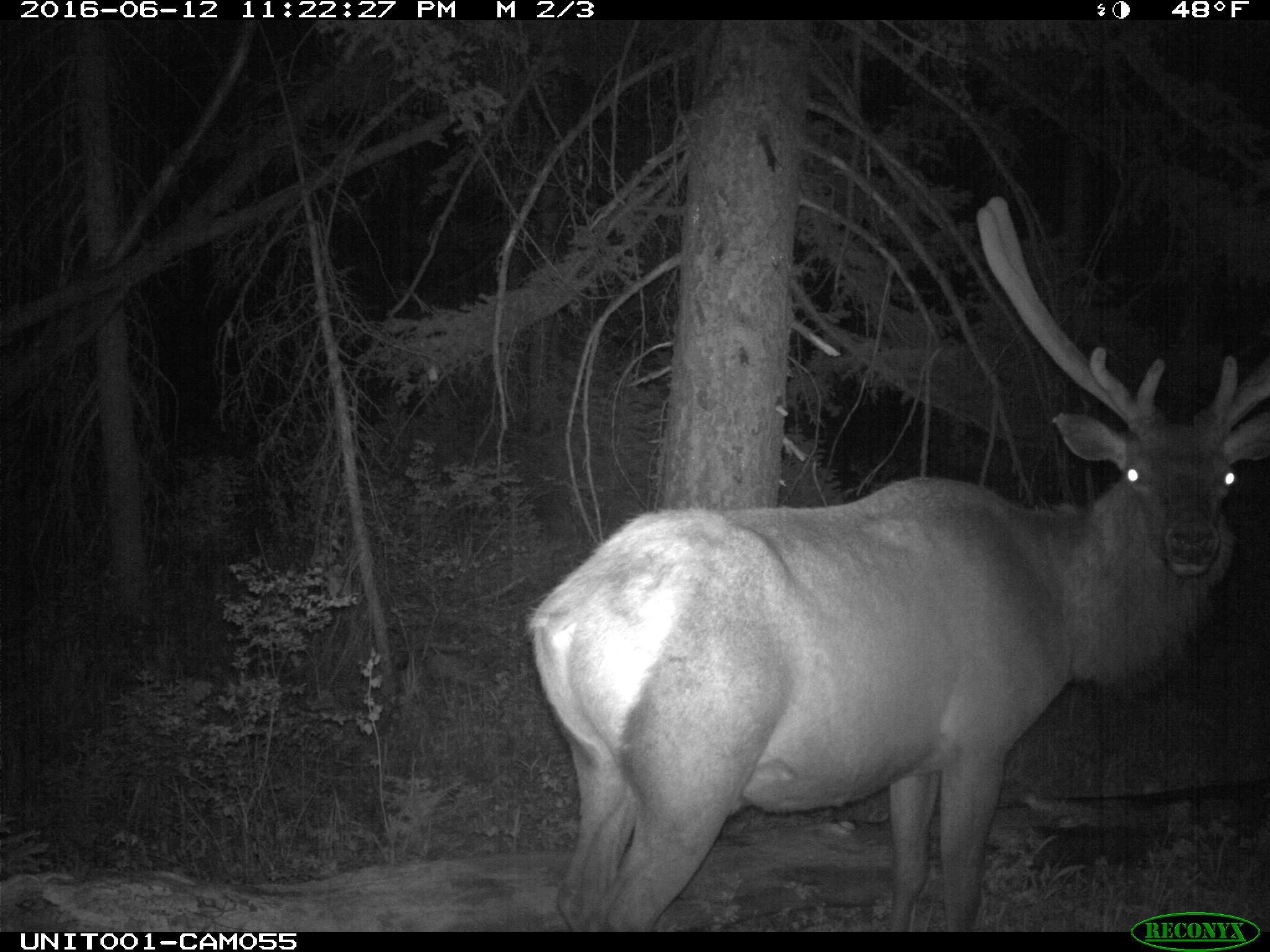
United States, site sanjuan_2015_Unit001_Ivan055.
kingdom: Animalia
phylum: Chordata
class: Mammalia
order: Artiodactyla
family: Cervidae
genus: Cervus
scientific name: Cervus elaphus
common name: red deer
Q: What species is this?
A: Cervus elaphus (red deer).